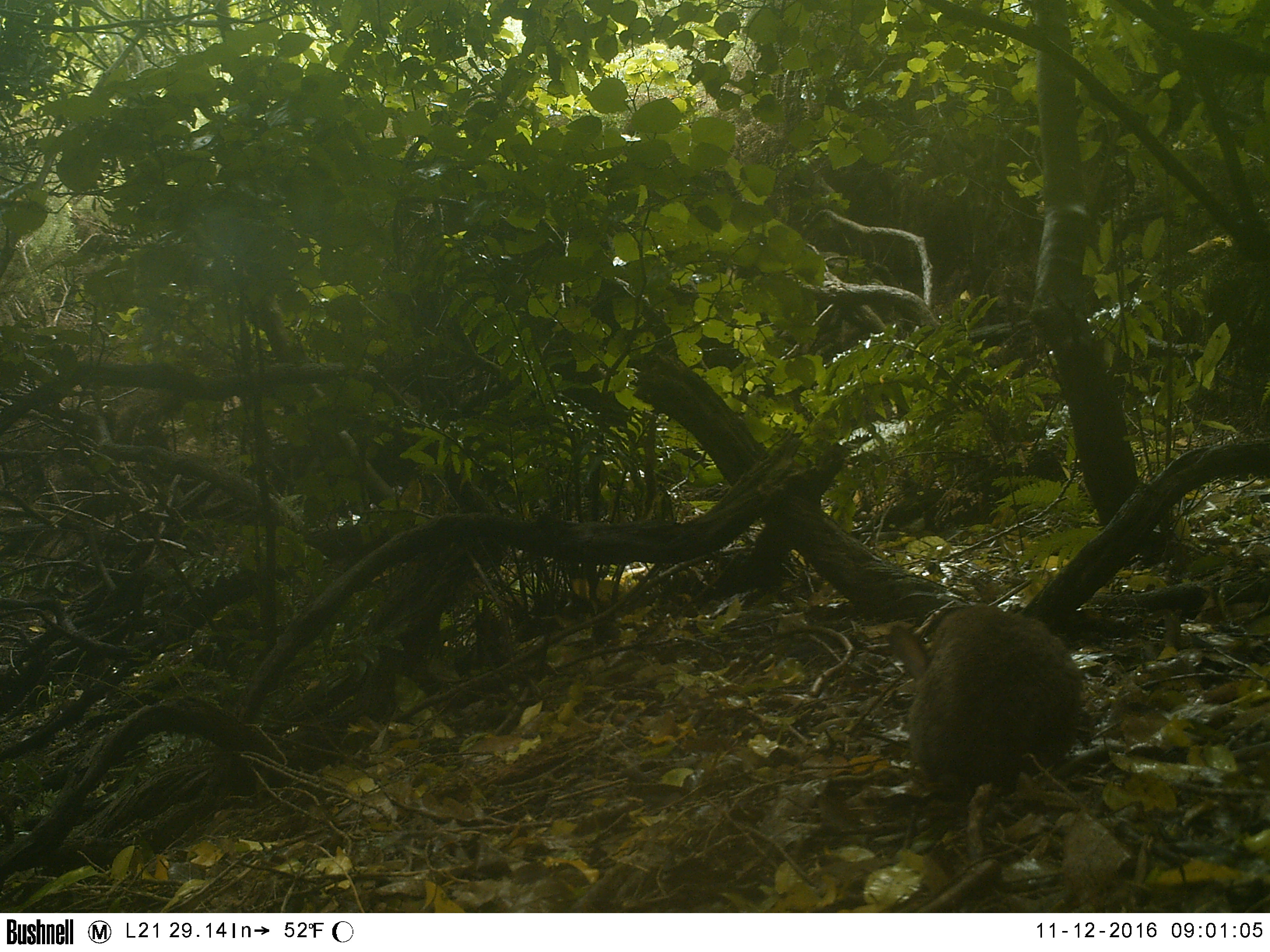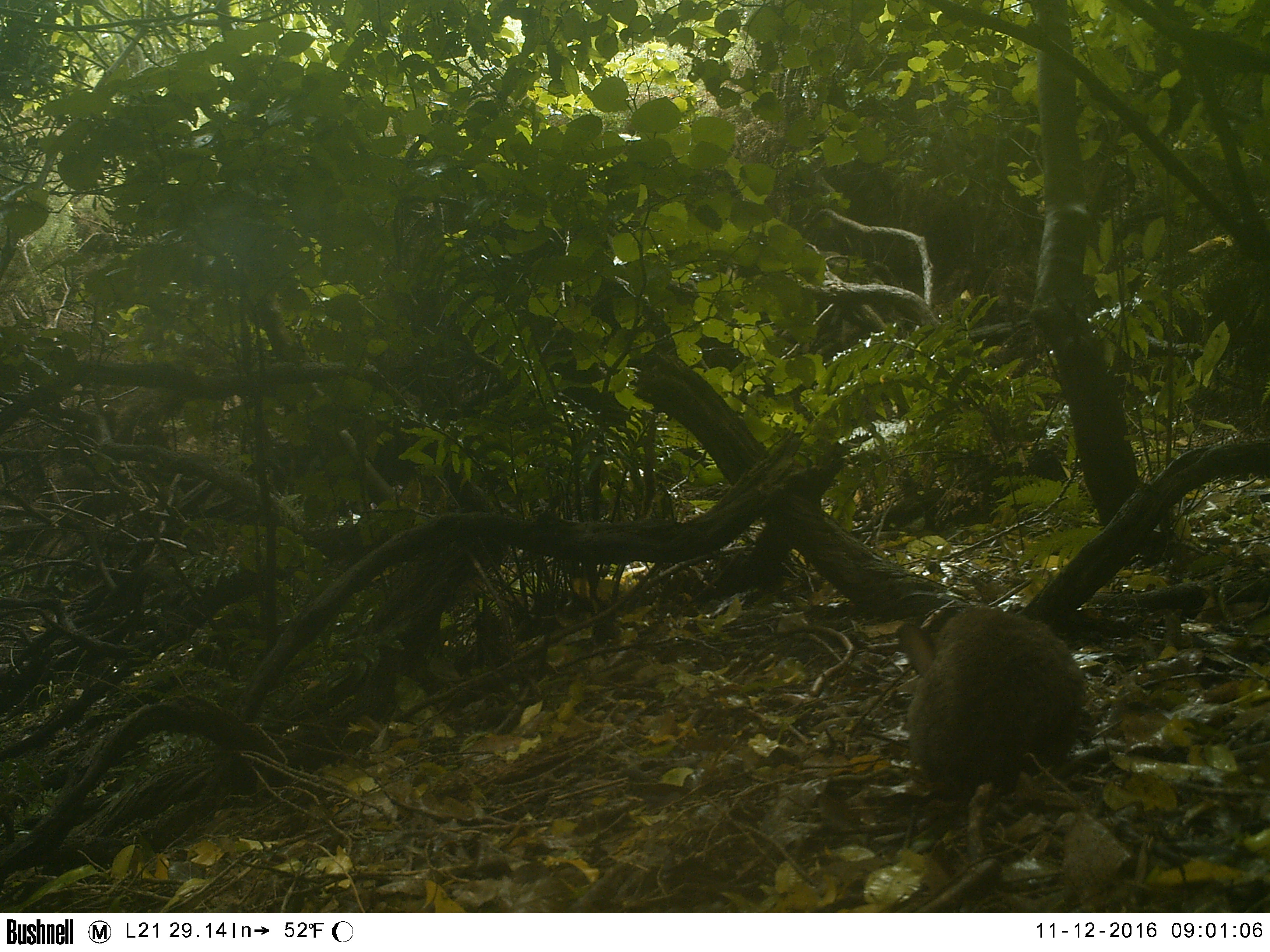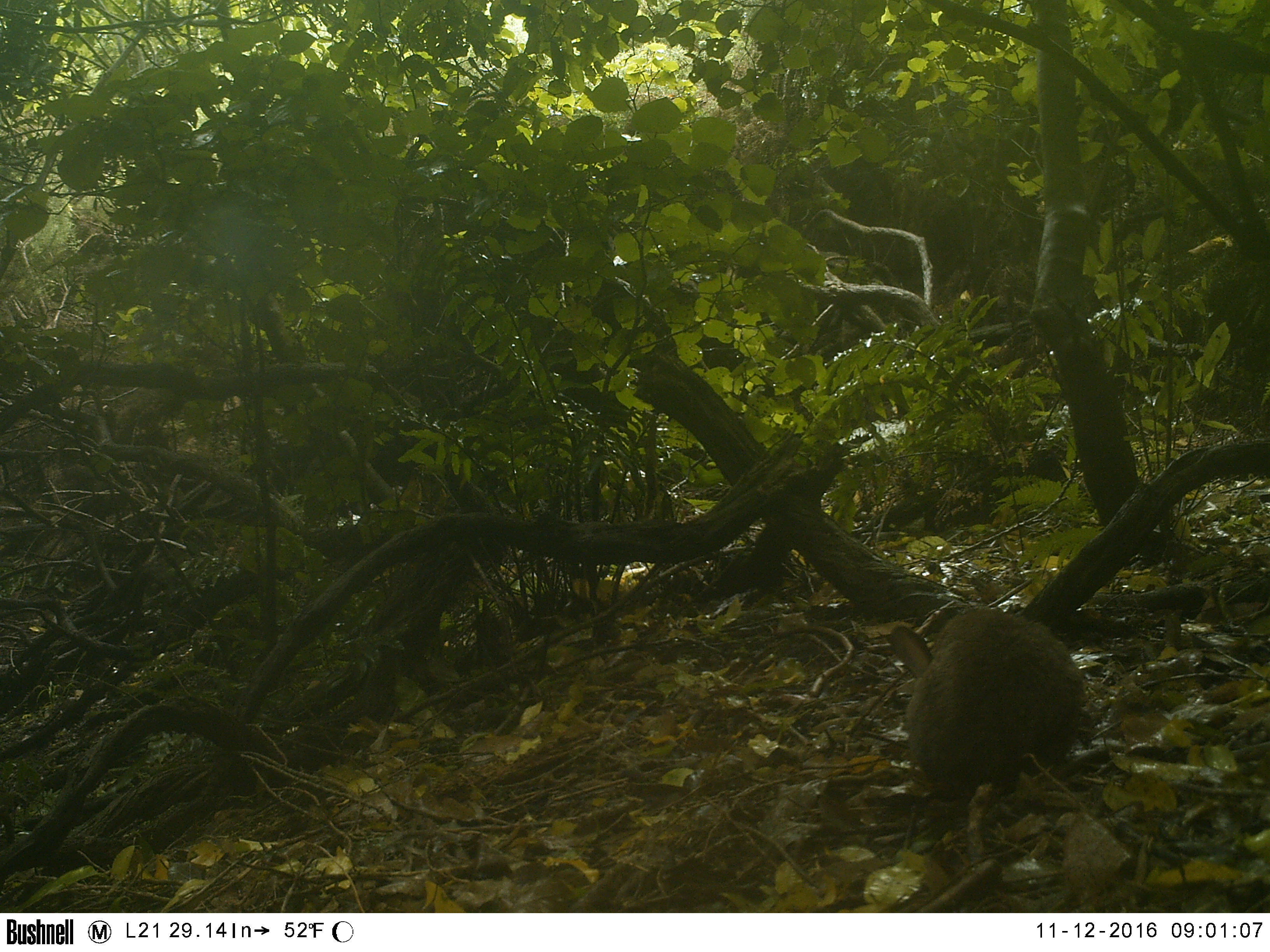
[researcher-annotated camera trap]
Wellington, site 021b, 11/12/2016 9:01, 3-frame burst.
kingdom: Animalia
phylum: Chordata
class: Mammalia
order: Lagomorpha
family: Leporidae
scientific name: Leporidae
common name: rabbit